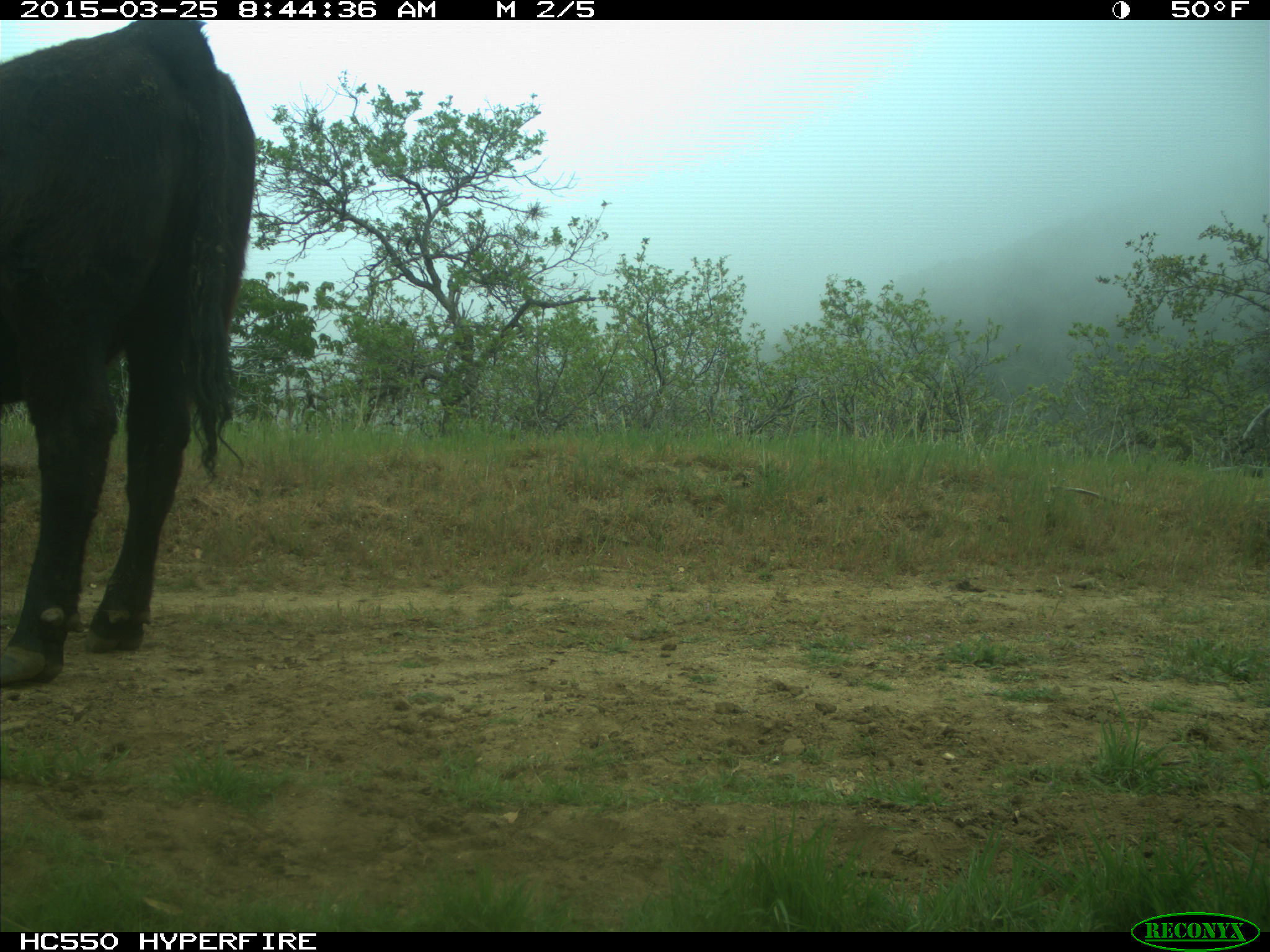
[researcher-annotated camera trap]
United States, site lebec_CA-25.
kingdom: Animalia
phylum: Chordata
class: Mammalia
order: Artiodactyla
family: Bovidae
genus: Bos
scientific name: Bos taurus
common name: domestic cow